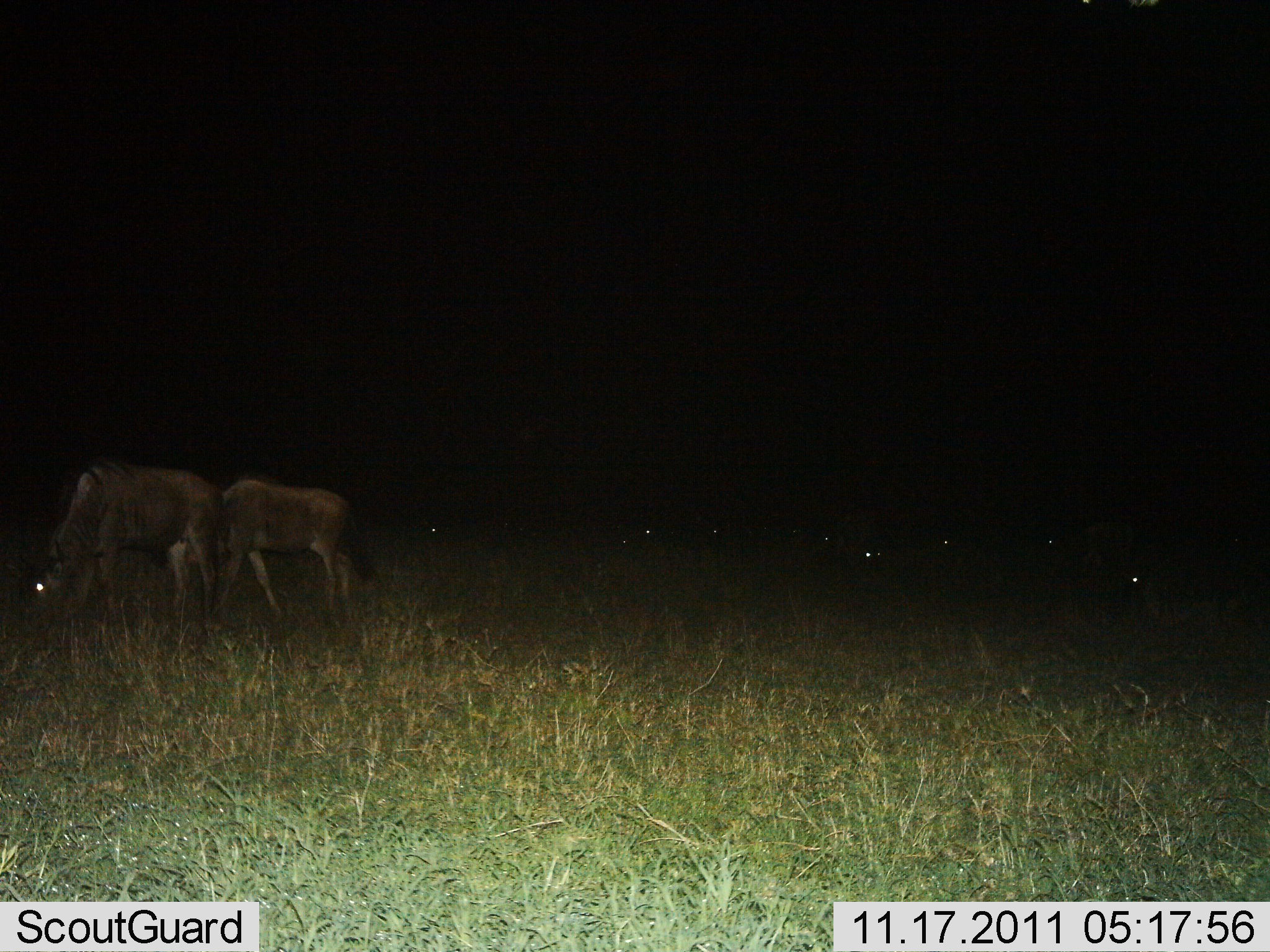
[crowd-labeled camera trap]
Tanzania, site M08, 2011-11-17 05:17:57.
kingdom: Animalia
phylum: Chordata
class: Mammalia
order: Artiodactyla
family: Bovidae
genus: Connochaetes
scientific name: Connochaetes taurinus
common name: blue wildebeest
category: wildebeest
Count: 11-50.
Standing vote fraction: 36%.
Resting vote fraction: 0%.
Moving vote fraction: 9%.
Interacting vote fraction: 0%.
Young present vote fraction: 0%.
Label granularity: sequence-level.